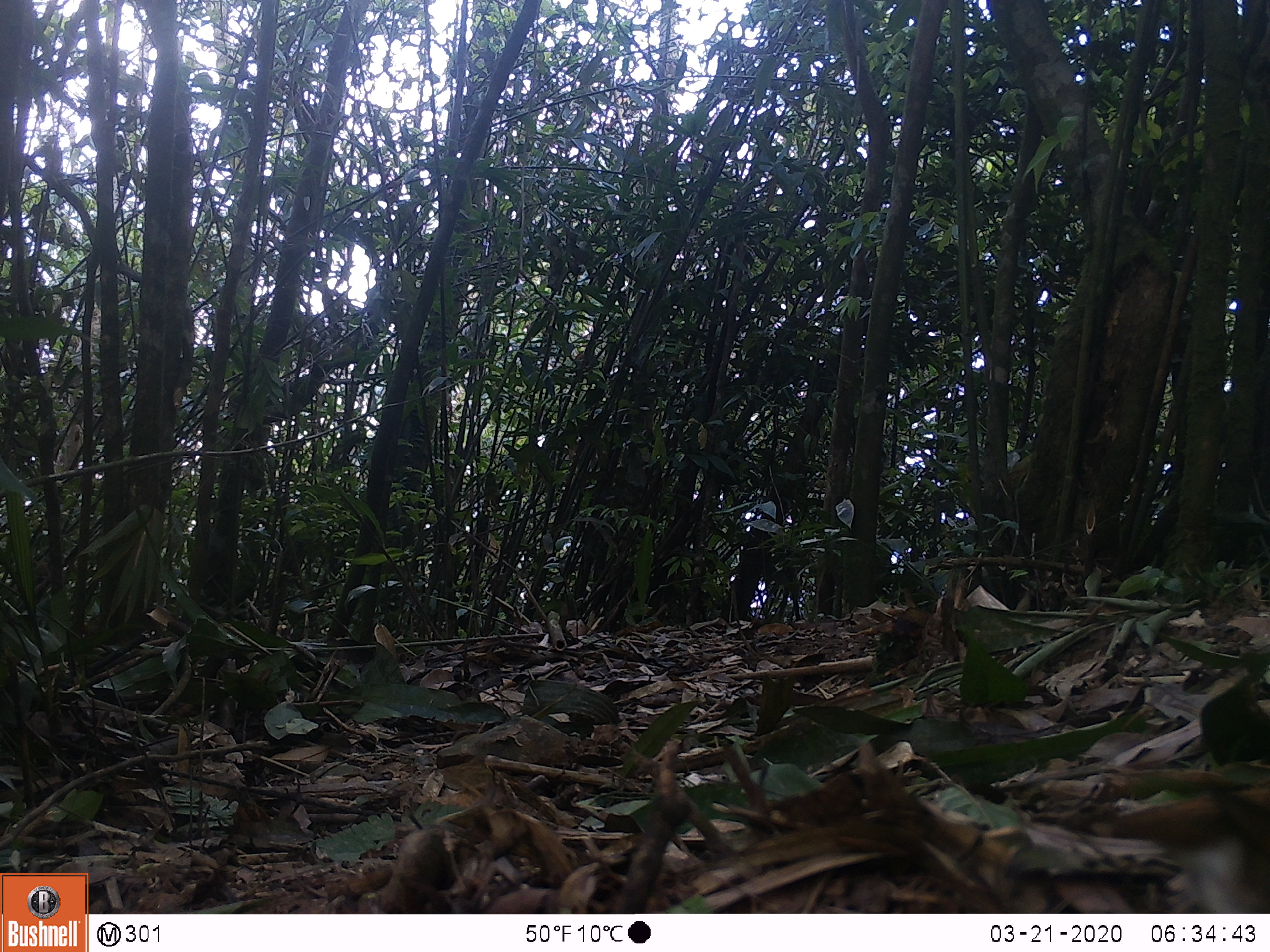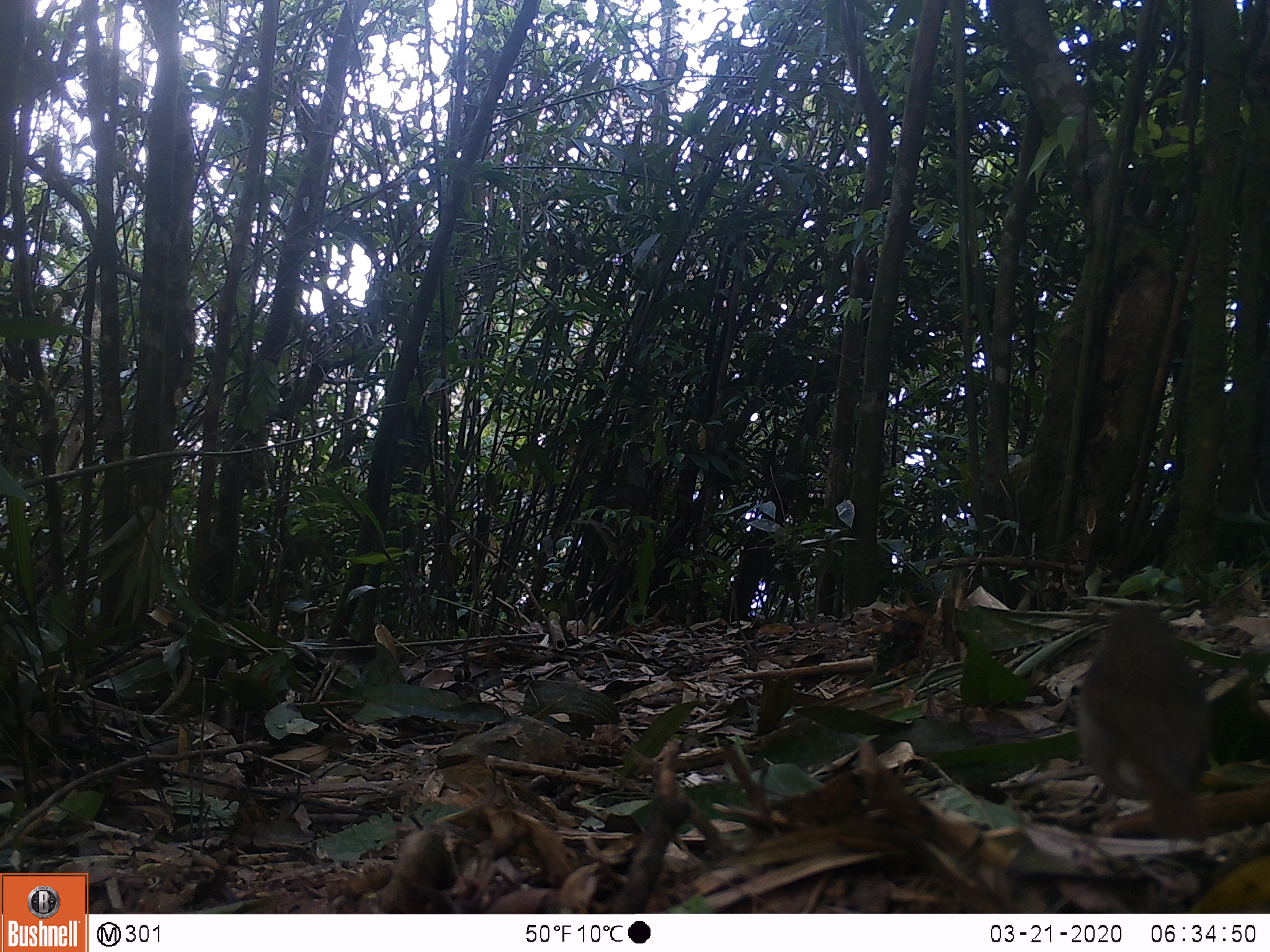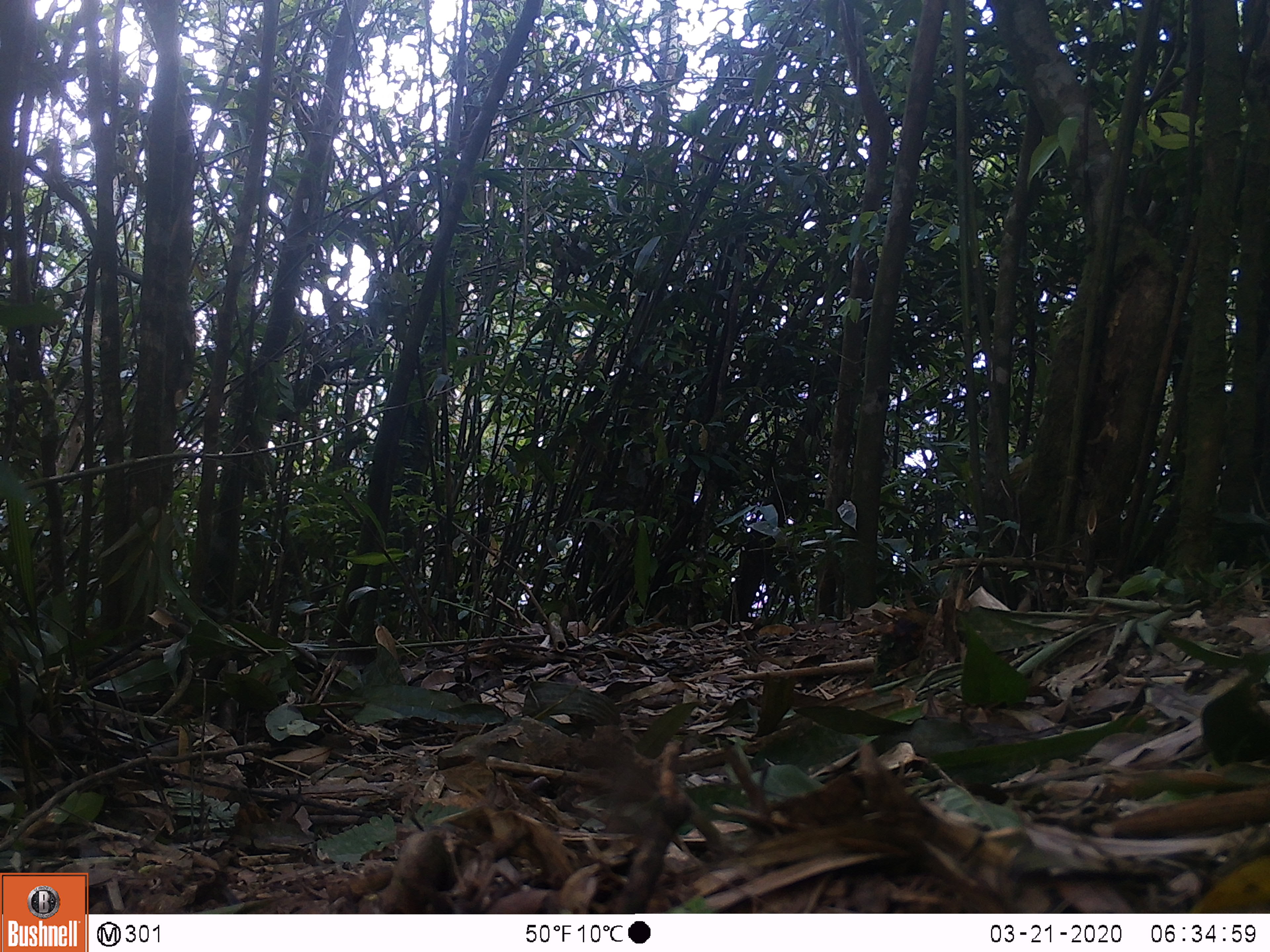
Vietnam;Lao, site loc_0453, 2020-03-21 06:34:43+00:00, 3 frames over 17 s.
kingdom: Animalia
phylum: Chordata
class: Aves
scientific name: Aves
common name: bird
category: unidentified bird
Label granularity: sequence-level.